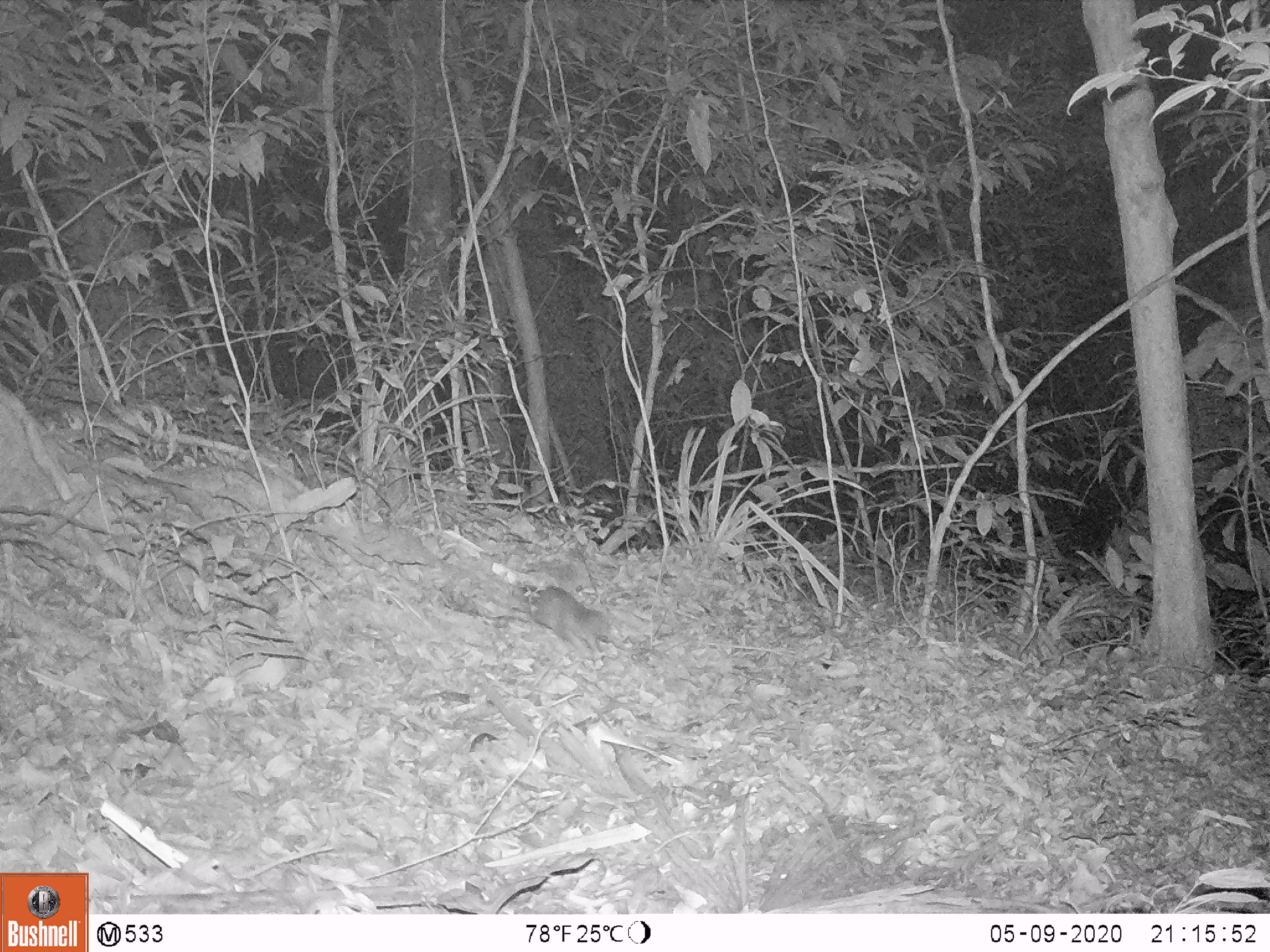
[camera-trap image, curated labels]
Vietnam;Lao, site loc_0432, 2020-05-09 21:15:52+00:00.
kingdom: Animalia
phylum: Chordata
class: Mammalia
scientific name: Mammalia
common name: mammal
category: unidentified small mammal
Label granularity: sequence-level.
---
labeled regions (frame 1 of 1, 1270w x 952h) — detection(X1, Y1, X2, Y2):
unidentified small mammal: detection(522, 585, 613, 660)